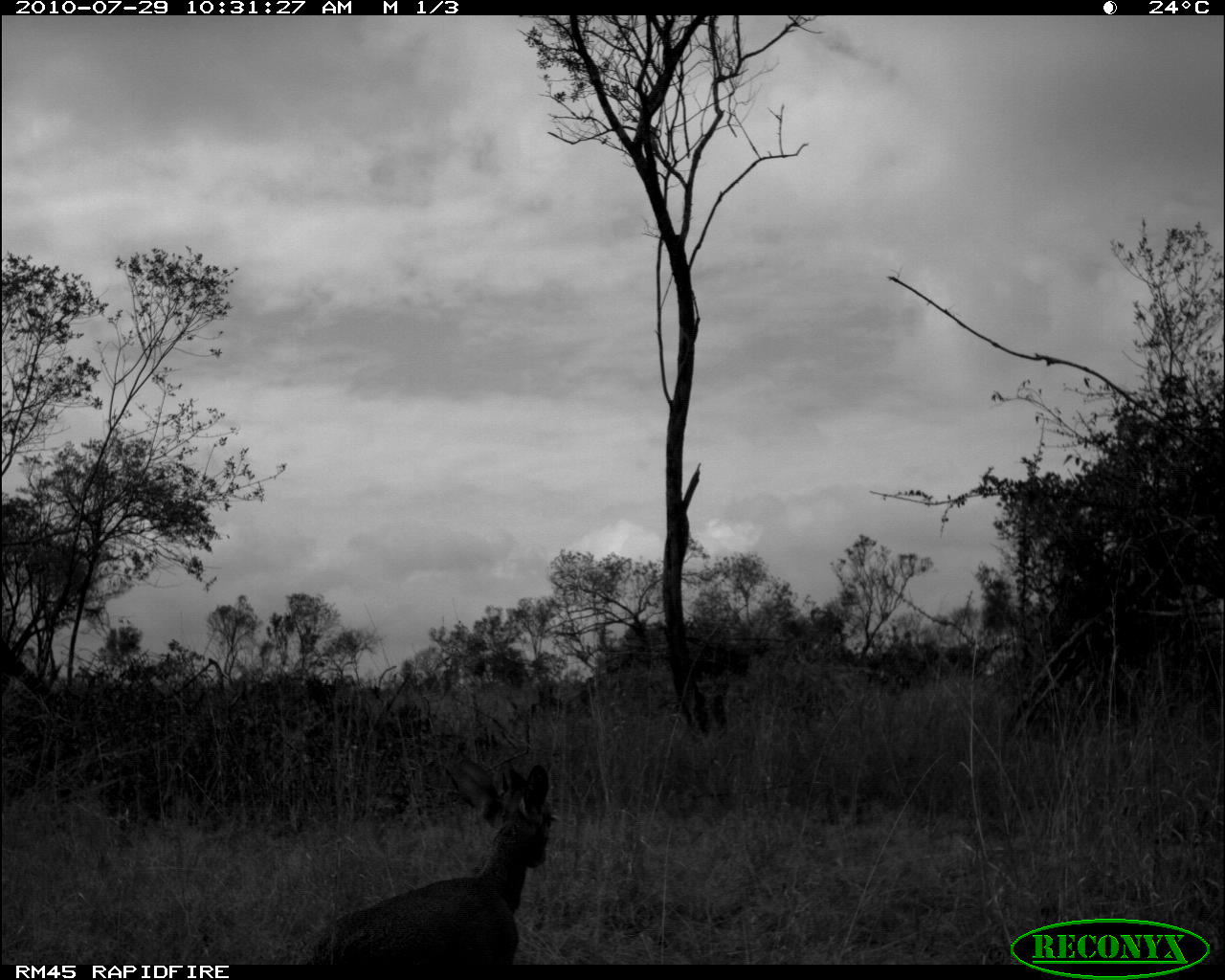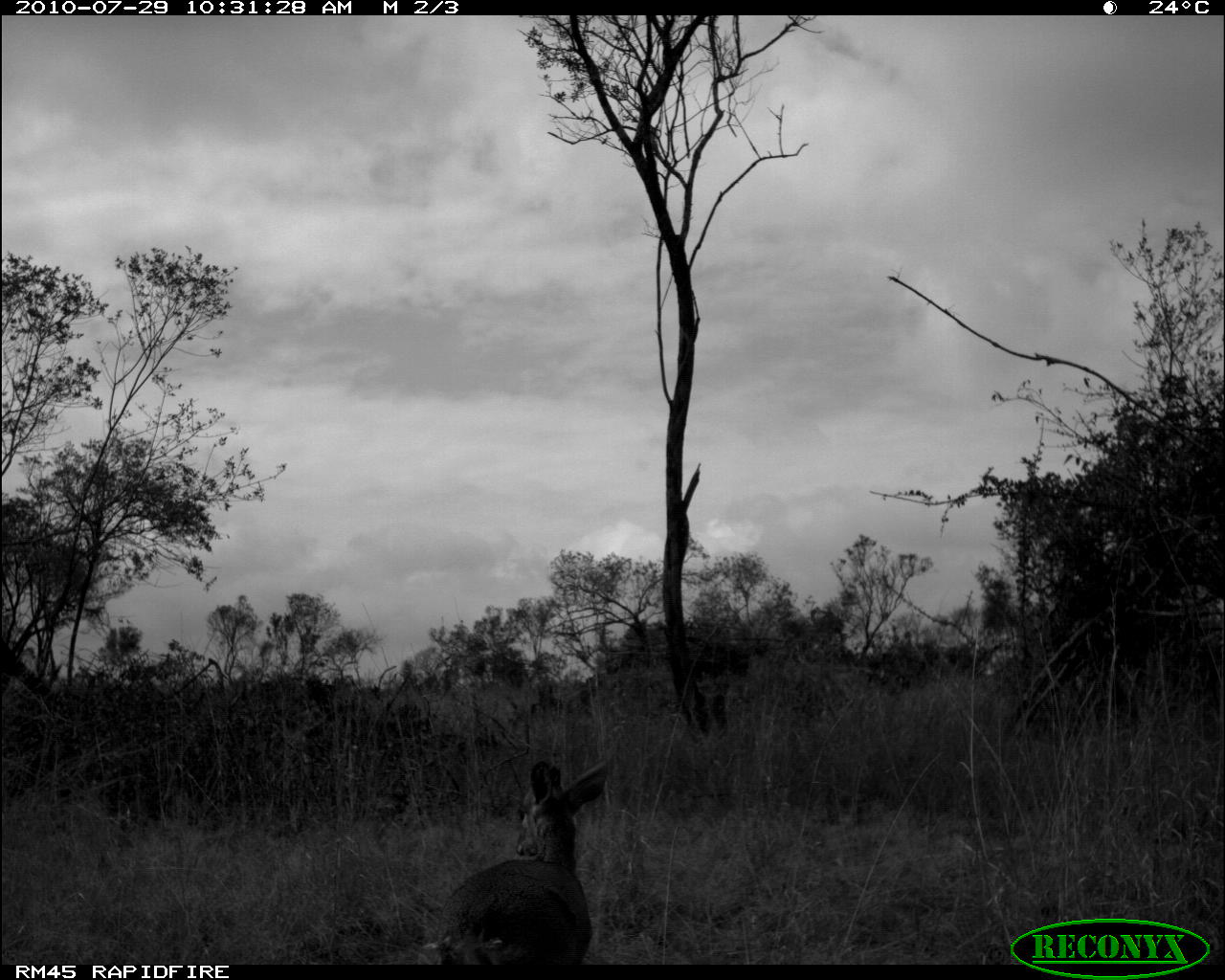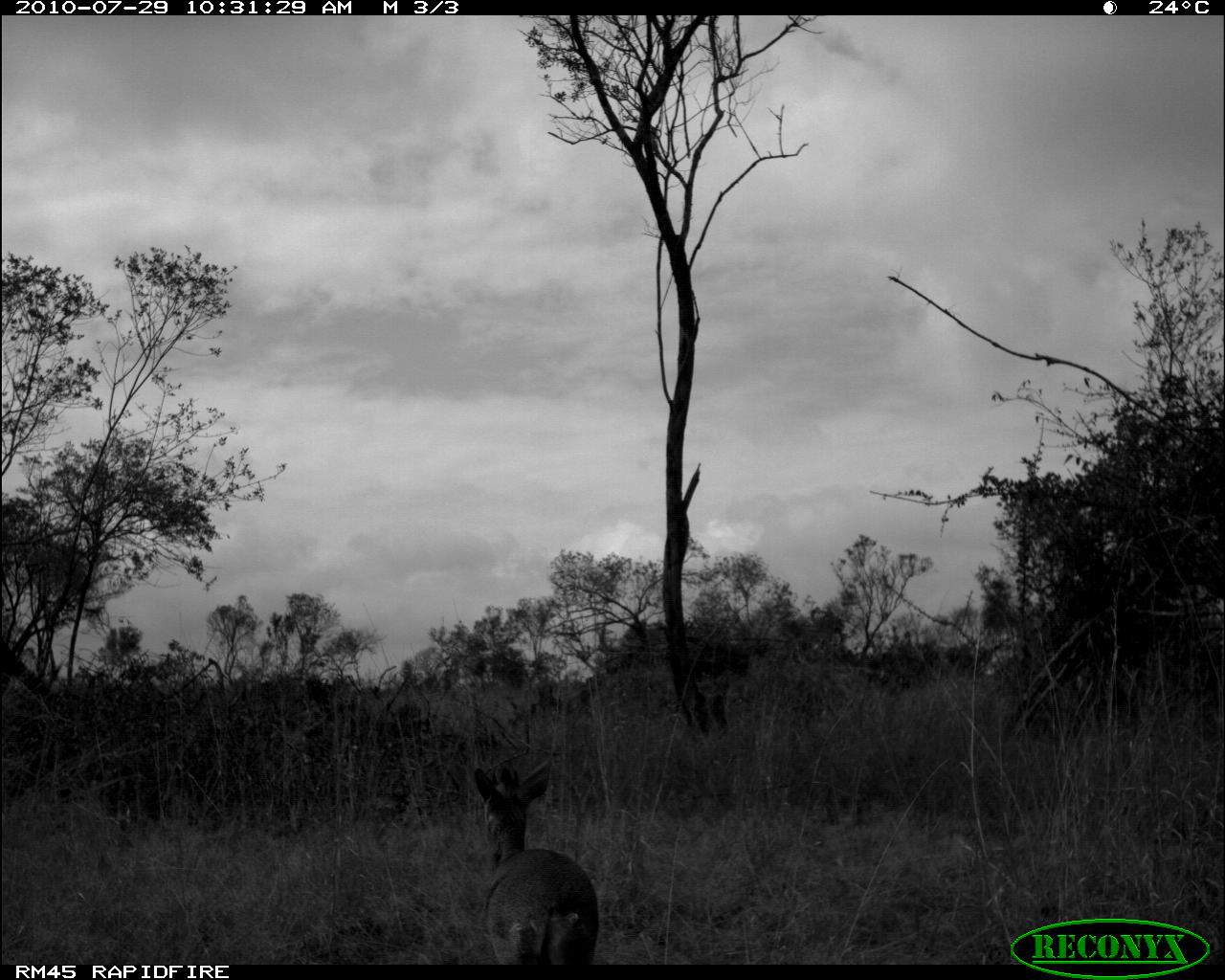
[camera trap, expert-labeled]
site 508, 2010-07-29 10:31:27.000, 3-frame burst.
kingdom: Animalia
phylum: Chordata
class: Mammalia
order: Artiodactyla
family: Bovidae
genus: Madoqua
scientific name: Madoqua guentheri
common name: günther's dik-dik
Madoqua guentheri (günther's dik-dik), count 1.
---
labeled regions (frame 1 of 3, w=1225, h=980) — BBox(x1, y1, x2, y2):
madoqua guentheri: BBox(301, 758, 551, 963)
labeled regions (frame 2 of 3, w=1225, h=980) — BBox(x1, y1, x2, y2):
madoqua guentheri: BBox(440, 762, 606, 966)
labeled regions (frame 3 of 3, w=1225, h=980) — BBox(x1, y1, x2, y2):
madoqua guentheri: BBox(472, 762, 600, 965)